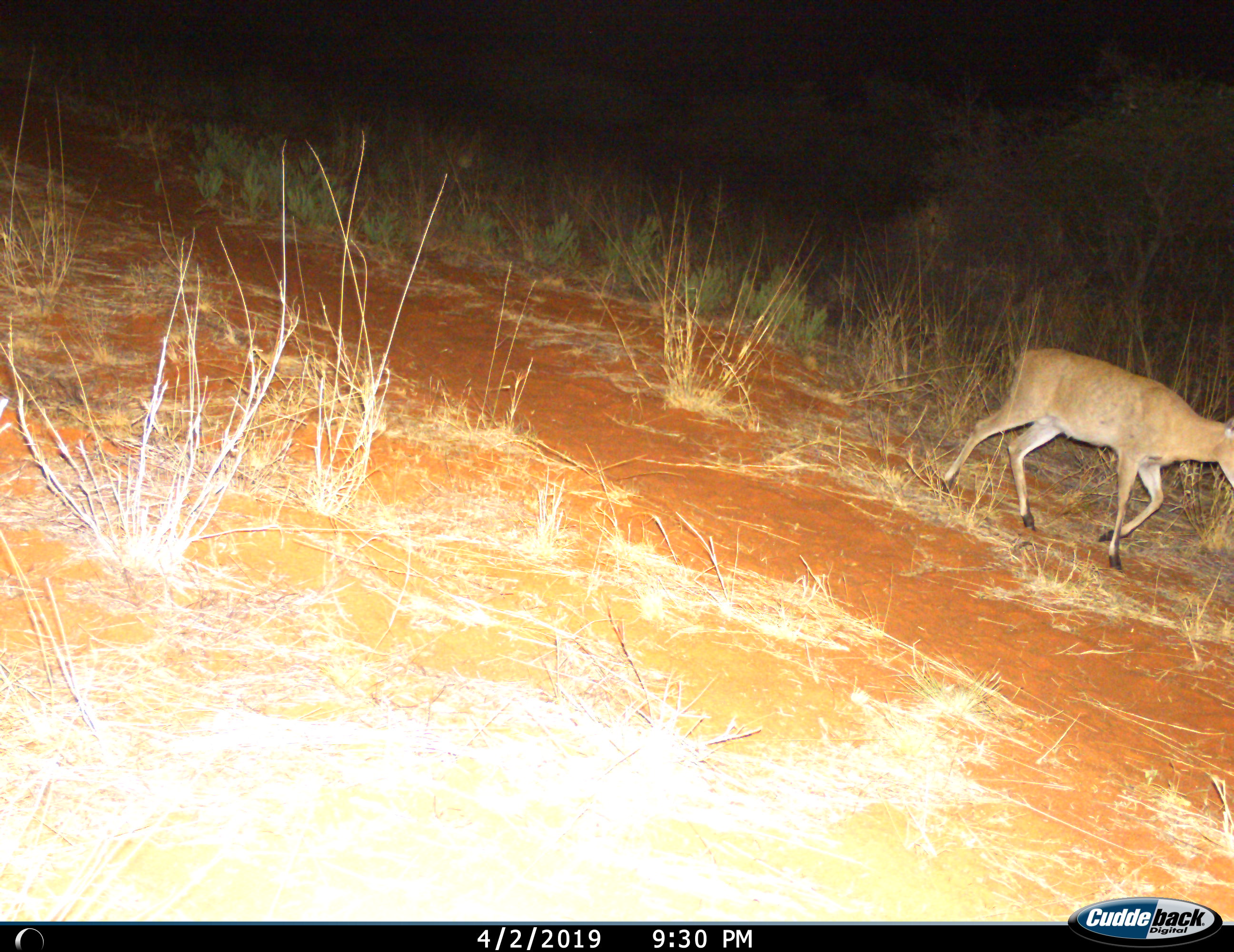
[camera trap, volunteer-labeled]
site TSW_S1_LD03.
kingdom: Animalia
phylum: Chordata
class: Mammalia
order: Artiodactyla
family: Bovidae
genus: Sylvicapra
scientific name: Sylvicapra grimmia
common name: common duiker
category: duikercommongrey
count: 1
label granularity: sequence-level